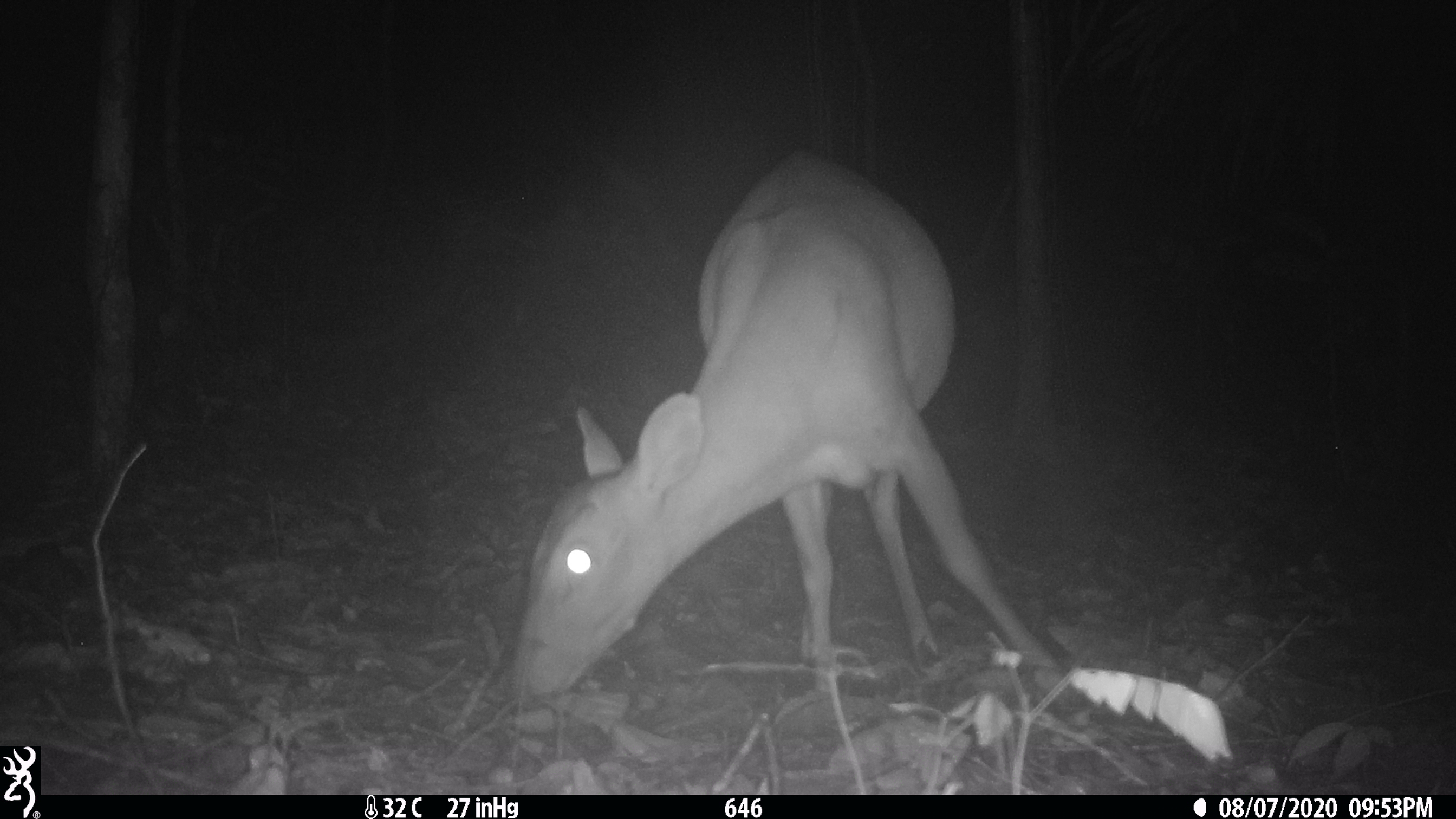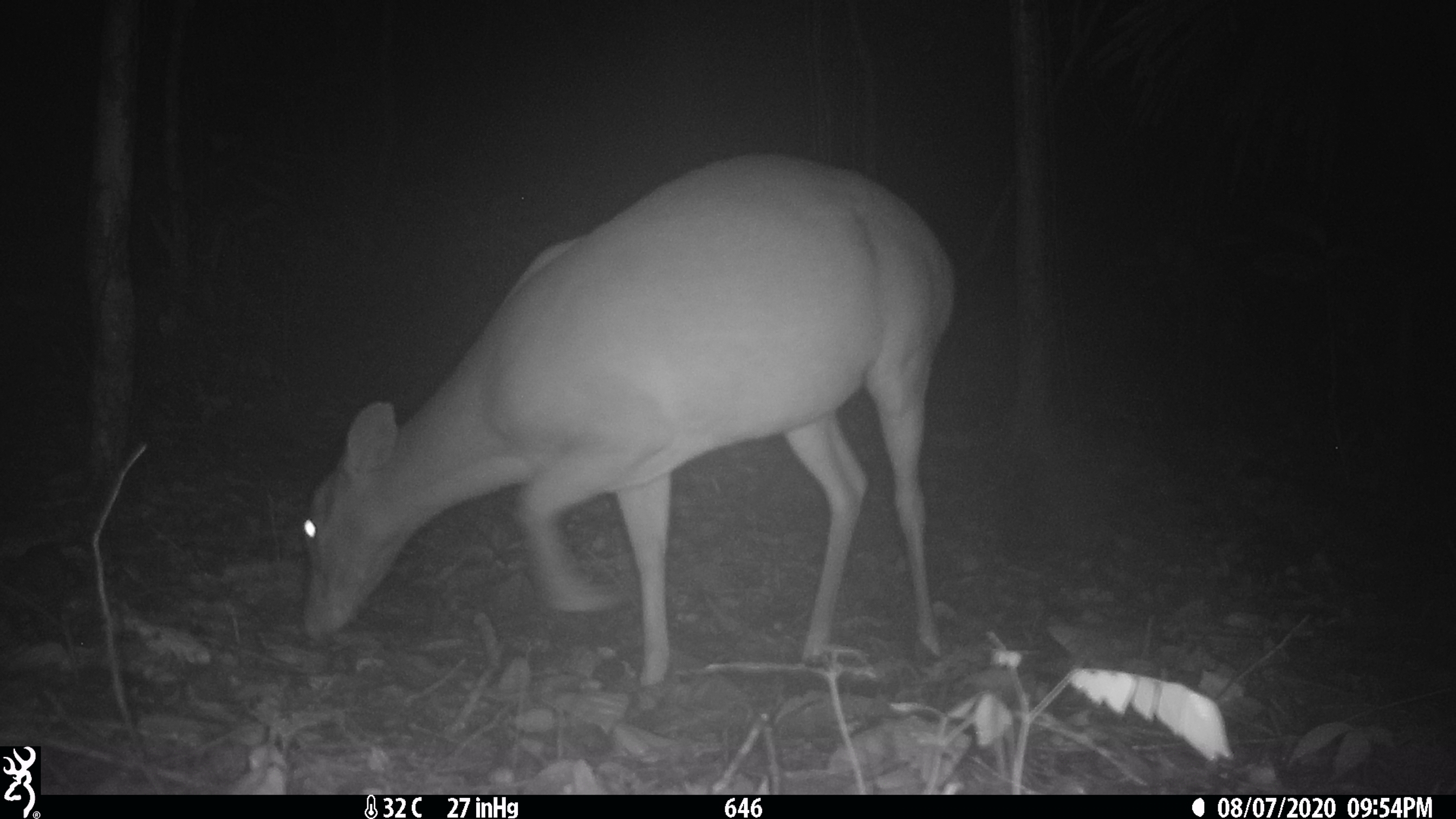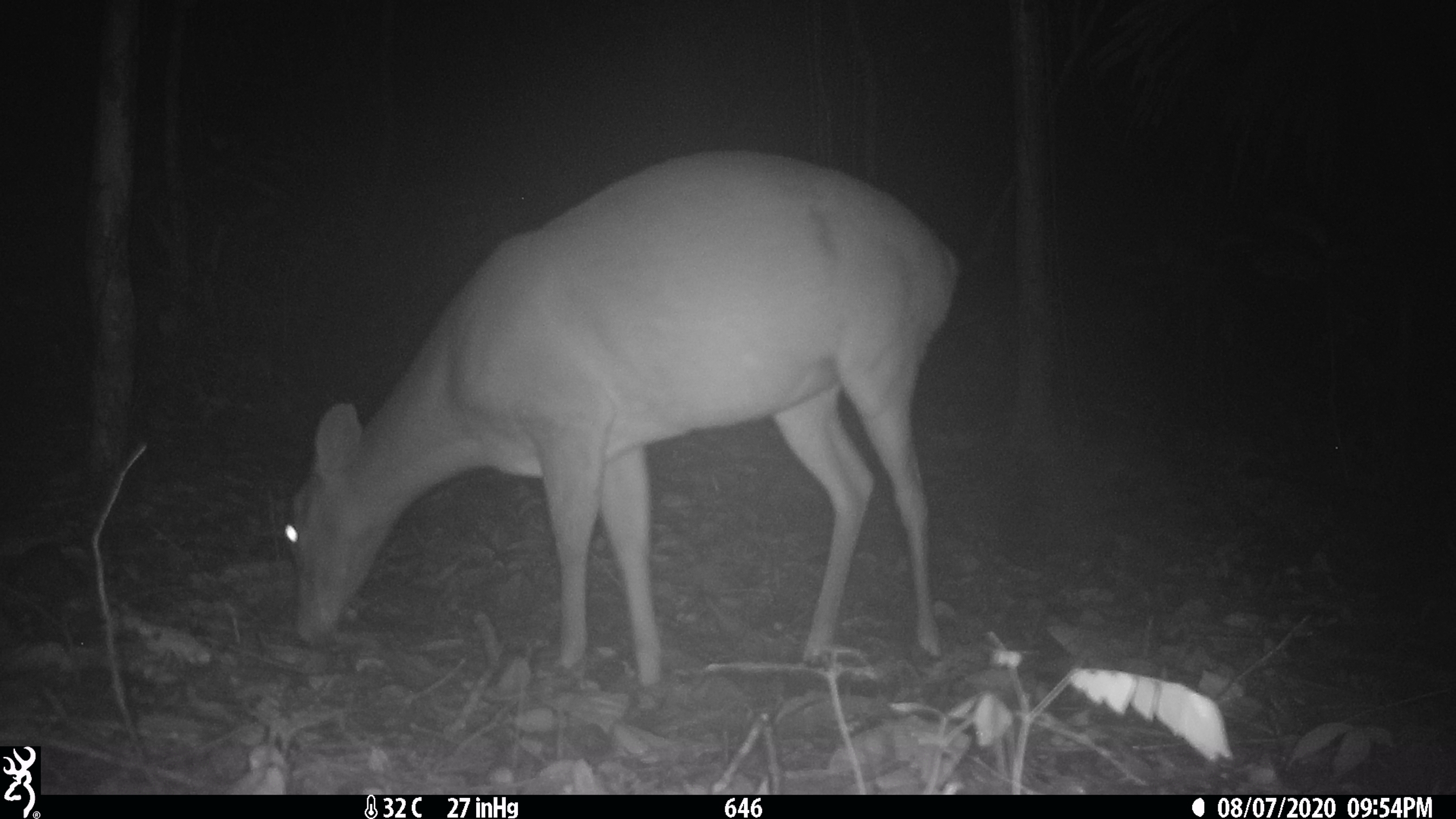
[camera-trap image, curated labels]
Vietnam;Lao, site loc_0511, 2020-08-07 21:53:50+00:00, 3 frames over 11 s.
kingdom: Animalia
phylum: Chordata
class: Mammalia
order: Artiodactyla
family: Cervidae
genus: Muntiacus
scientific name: Muntiacus vuquangensis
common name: large-antlered muntjac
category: large antlered muntjac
Large antlered muntjac (large-antlered muntjac) (Muntiacus vuquangensis). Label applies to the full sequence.